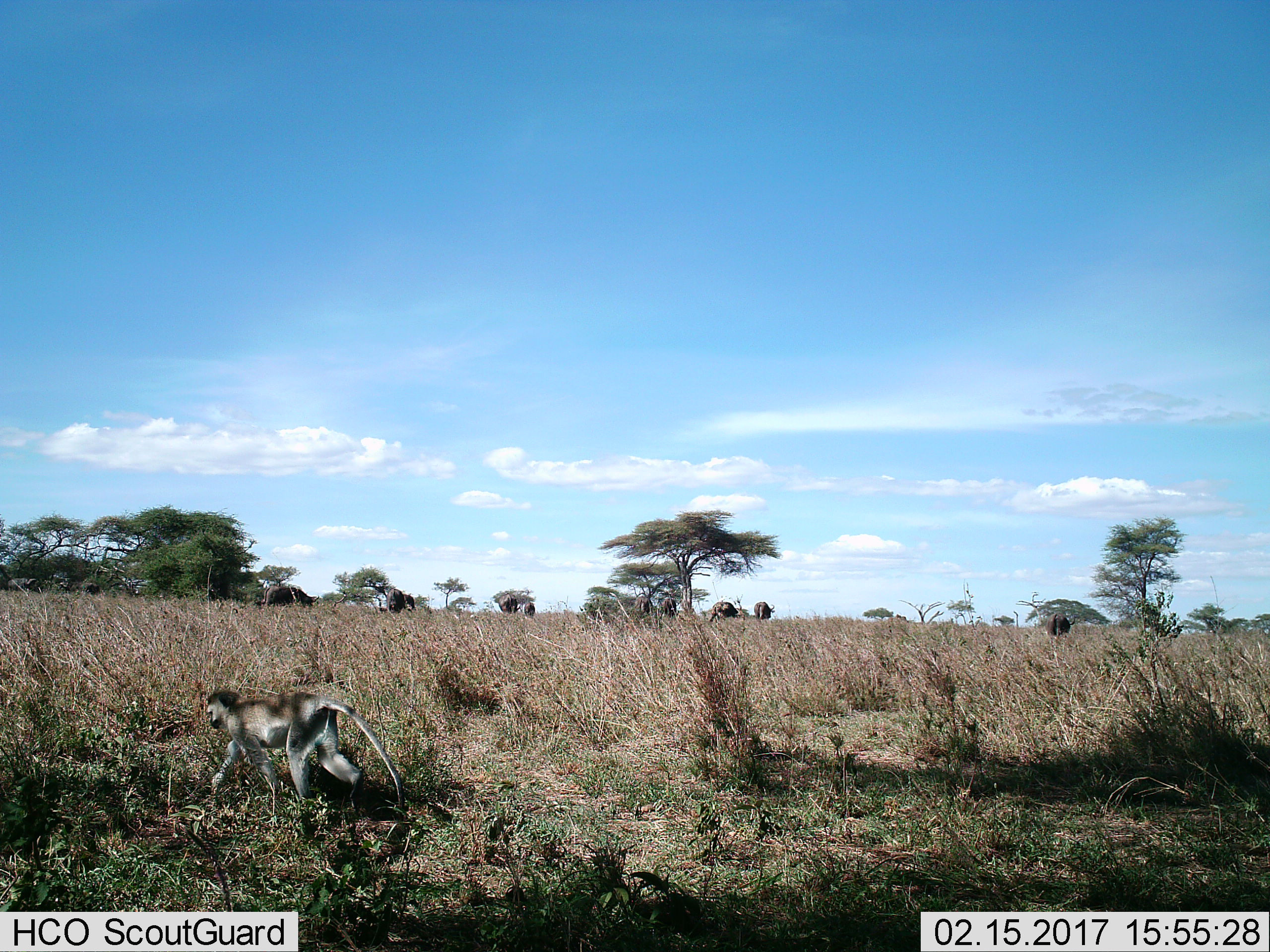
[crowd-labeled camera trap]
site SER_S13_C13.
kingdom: Animalia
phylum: Chordata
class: Mammalia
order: Primates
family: Cercopithecidae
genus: Chlorocebus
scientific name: Chlorocebus pygerythrus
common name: vervet monkey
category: monkeyvervet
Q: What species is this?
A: Monkeyvervet (vervet monkey) (Chlorocebus pygerythrus).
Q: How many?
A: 1.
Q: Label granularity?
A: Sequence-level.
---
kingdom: Animalia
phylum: Chordata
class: Mammalia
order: Artiodactyla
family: Bovidae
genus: Connochaetes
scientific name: Connochaetes taurinus taurinus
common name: blue wildebeest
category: wildebeestblue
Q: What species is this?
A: Wildebeestblue (blue wildebeest) (Connochaetes taurinus taurinus).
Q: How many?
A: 10.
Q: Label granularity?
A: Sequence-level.